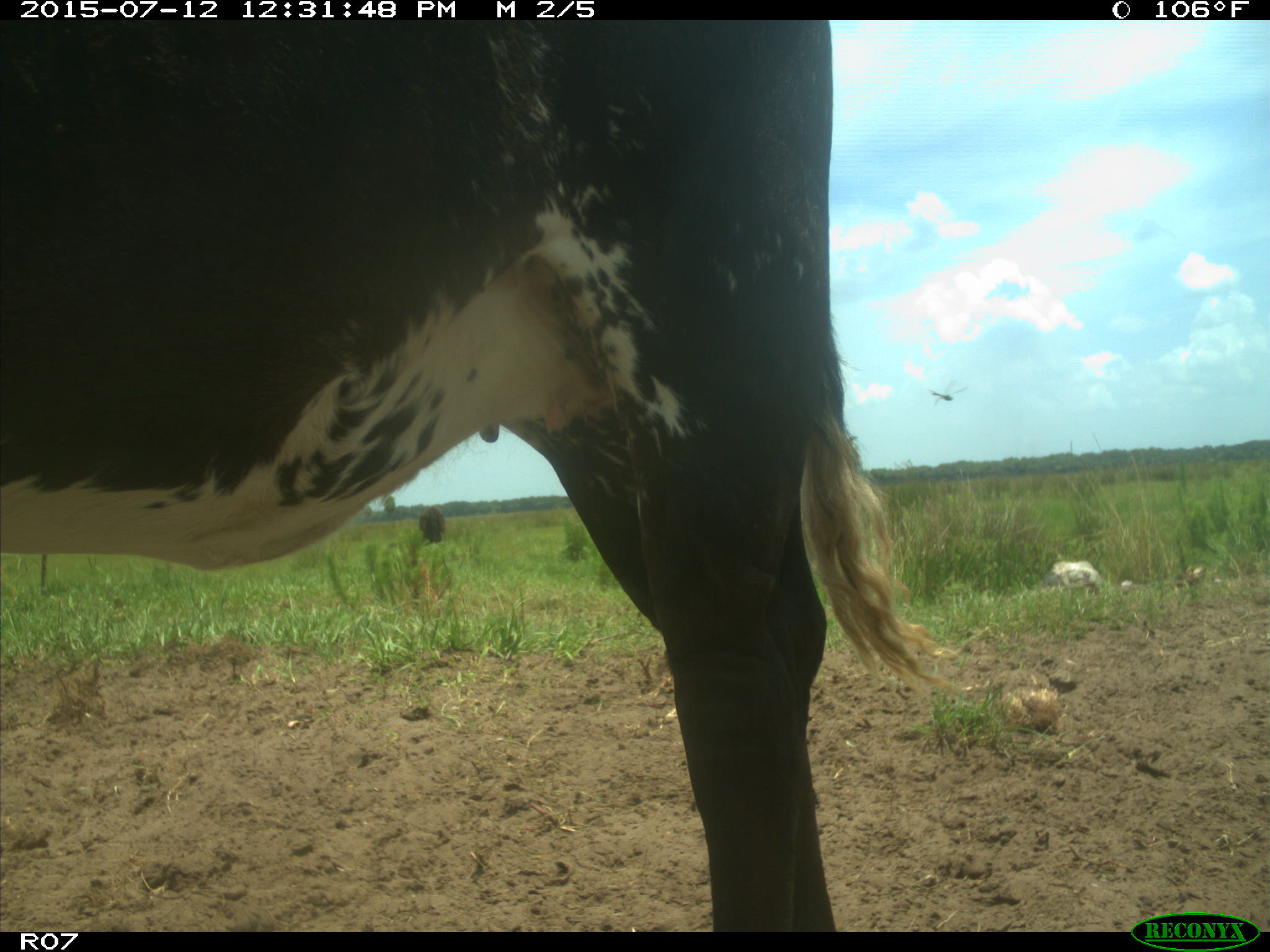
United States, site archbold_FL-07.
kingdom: Animalia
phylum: Chordata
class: Mammalia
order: Artiodactyla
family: Bovidae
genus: Bos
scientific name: Bos taurus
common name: domestic cow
Bos taurus (domestic cow).